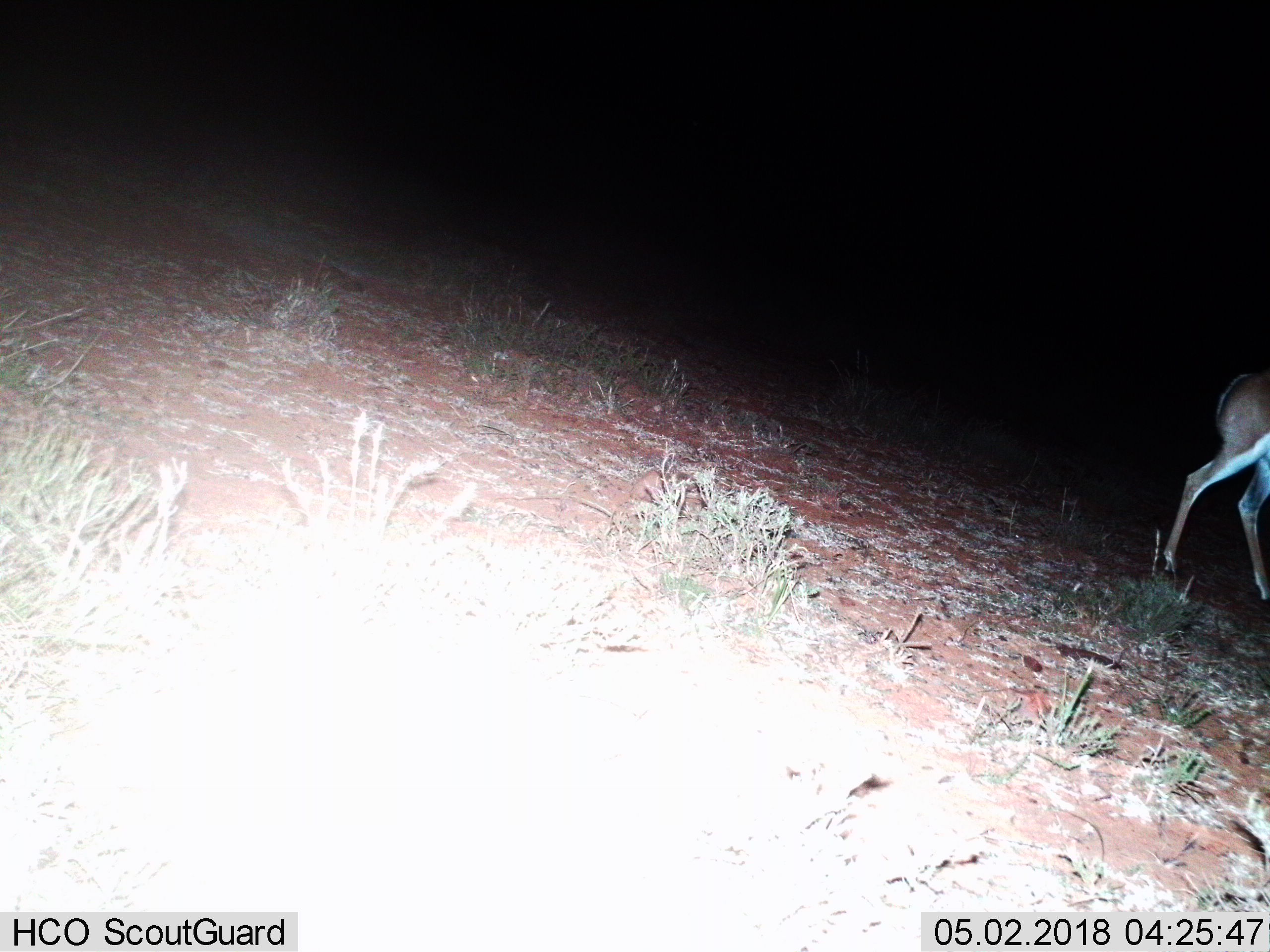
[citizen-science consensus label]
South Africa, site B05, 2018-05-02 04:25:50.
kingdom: Animalia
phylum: Chordata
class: Mammalia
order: Artiodactyla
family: Bovidae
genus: Antidorcas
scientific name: Antidorcas marsupialis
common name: springbok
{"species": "springbok (Antidorcas marsupialis)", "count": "1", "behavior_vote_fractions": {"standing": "0%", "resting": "0%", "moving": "100%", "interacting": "0%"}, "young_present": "0%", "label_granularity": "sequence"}